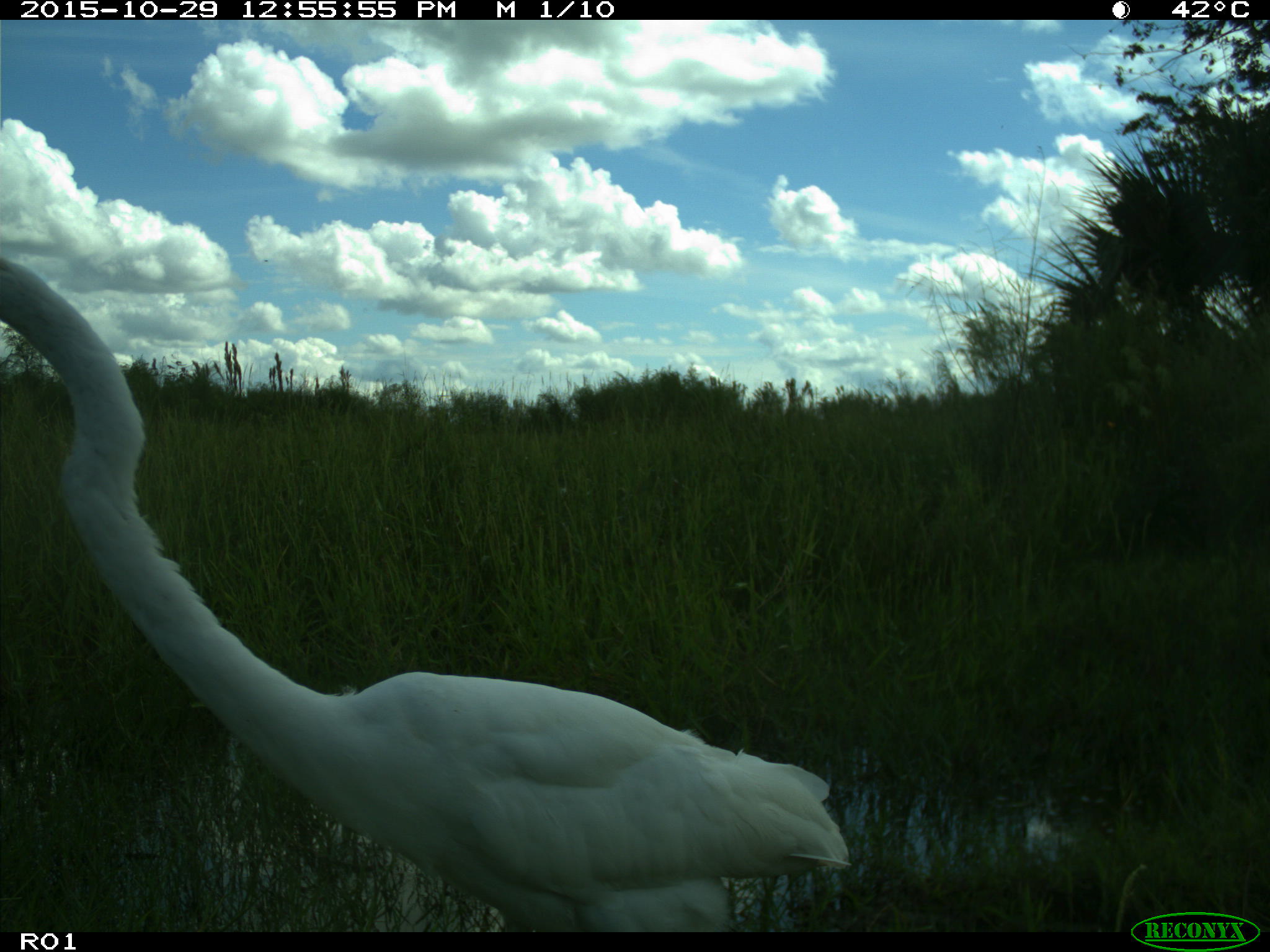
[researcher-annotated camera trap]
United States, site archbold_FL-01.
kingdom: Animalia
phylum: Chordata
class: Aves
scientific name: Aves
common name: birds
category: unidentified bird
Unidentified bird (birds) (Aves).